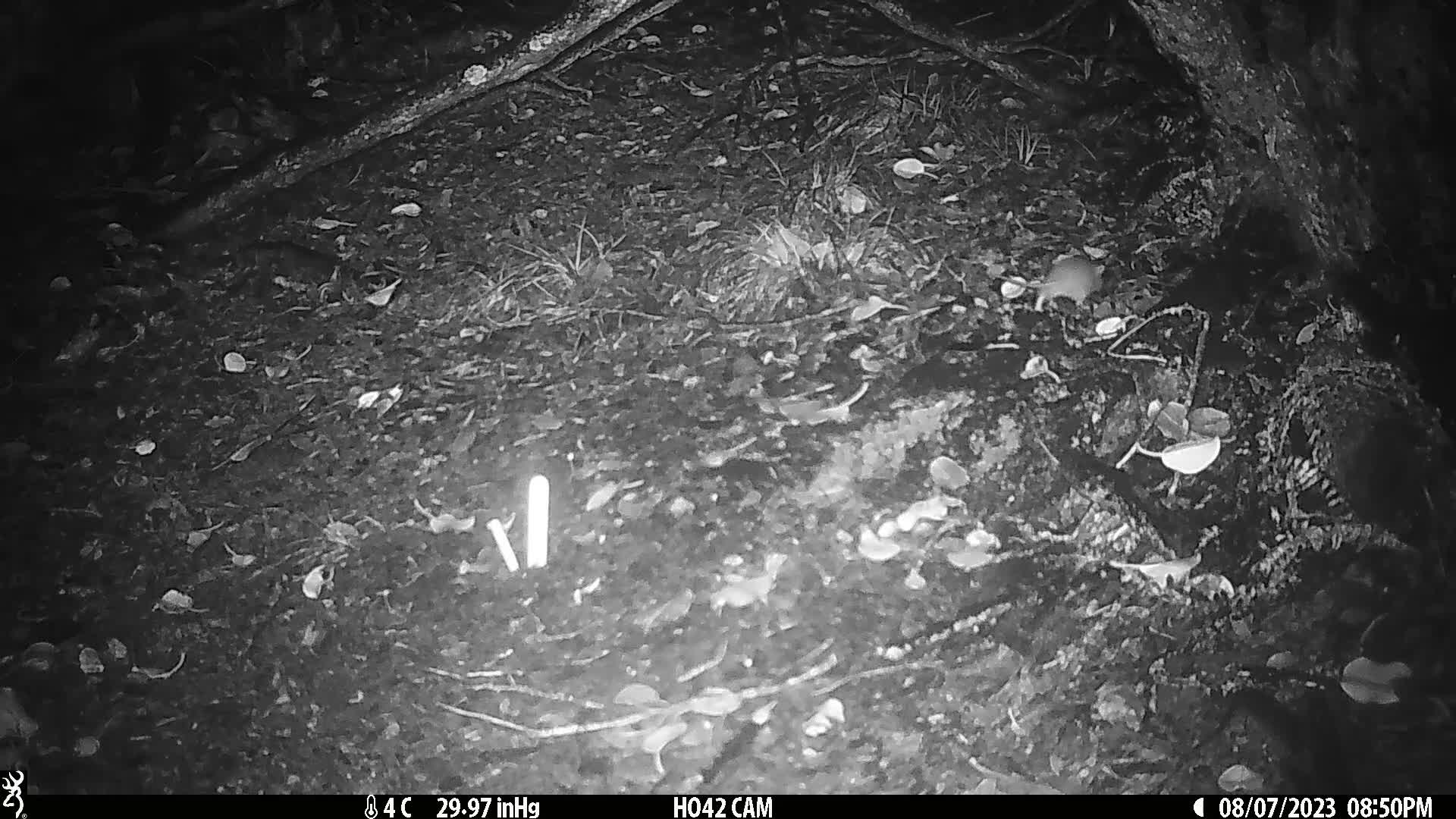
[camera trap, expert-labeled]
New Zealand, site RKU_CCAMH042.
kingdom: Animalia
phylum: Chordata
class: Mammalia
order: Rodentia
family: Muridae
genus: Rattus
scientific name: Rattus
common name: rat